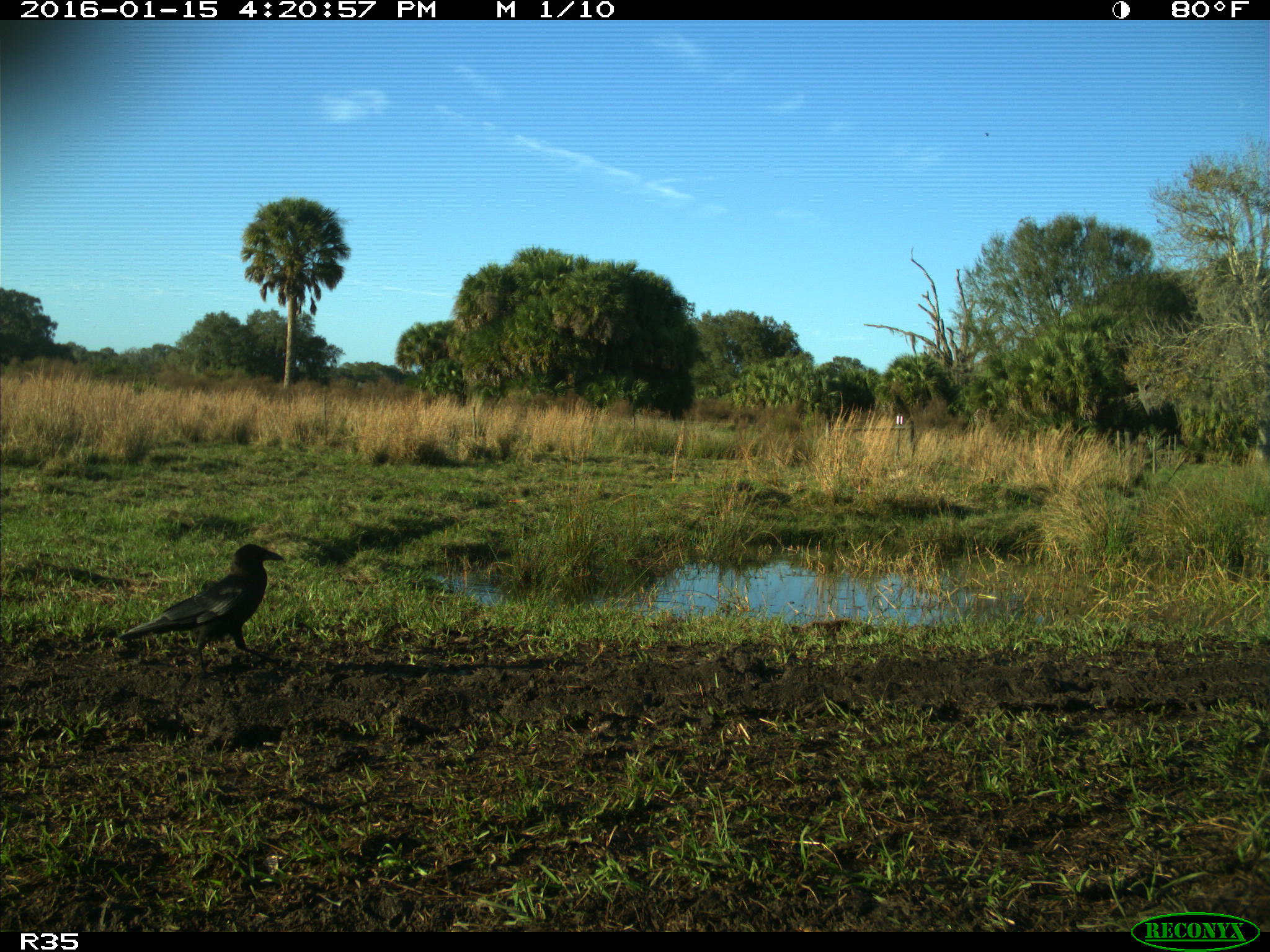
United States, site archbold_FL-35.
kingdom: Animalia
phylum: Chordata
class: Aves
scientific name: Aves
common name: birds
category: unidentified bird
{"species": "unidentified bird (birds) (Aves)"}